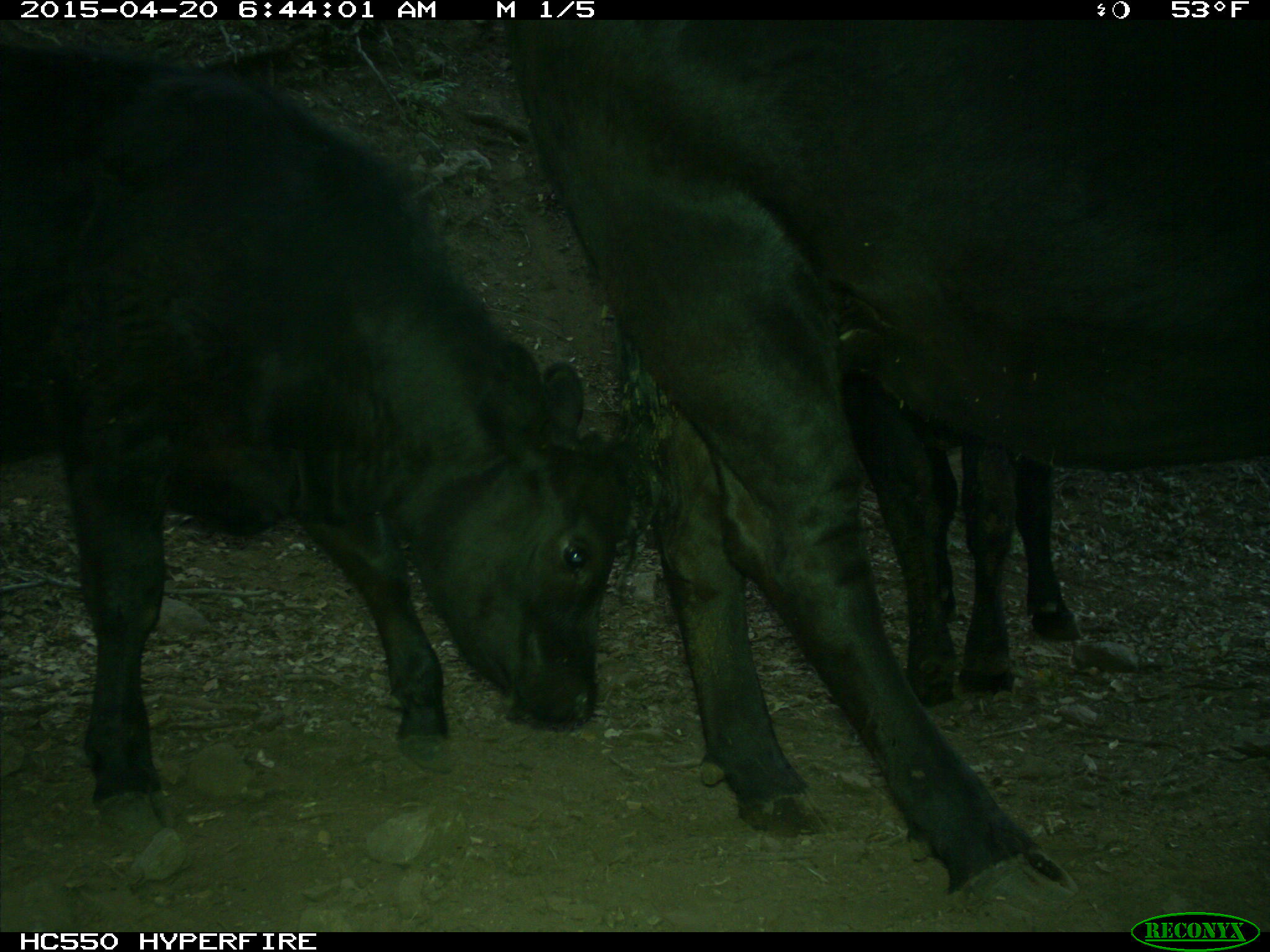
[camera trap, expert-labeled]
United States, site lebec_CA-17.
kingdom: Animalia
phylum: Chordata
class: Mammalia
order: Artiodactyla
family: Bovidae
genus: Bos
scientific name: Bos taurus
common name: domestic cow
Bos taurus (domestic cow).